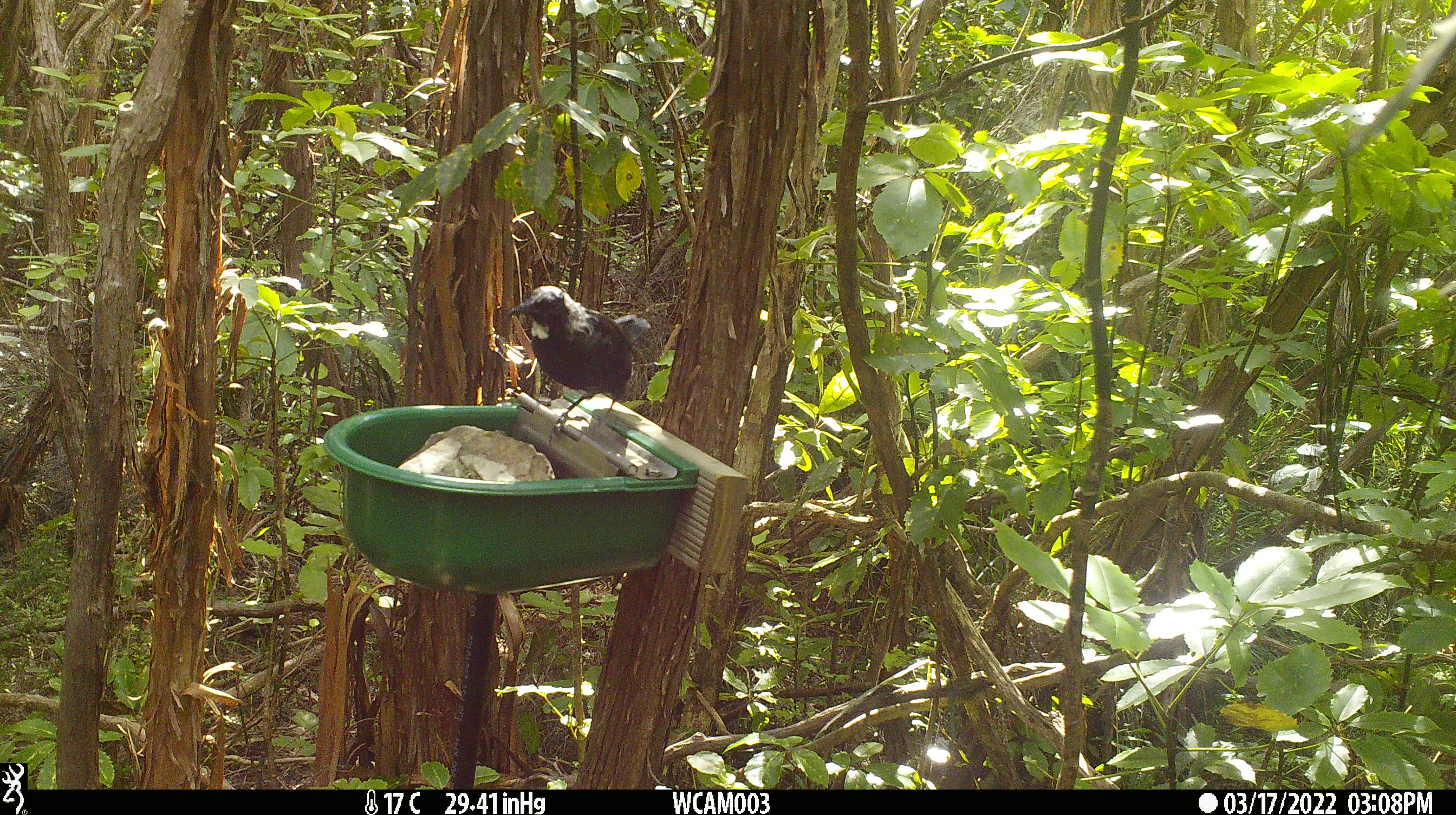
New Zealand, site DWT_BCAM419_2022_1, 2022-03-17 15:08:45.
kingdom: Animalia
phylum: Chordata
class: Aves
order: Passeriformes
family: Meliphagidae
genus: Prosthemadera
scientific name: Prosthemadera novaeseelandiae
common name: tui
Tui (Prosthemadera novaeseelandiae).